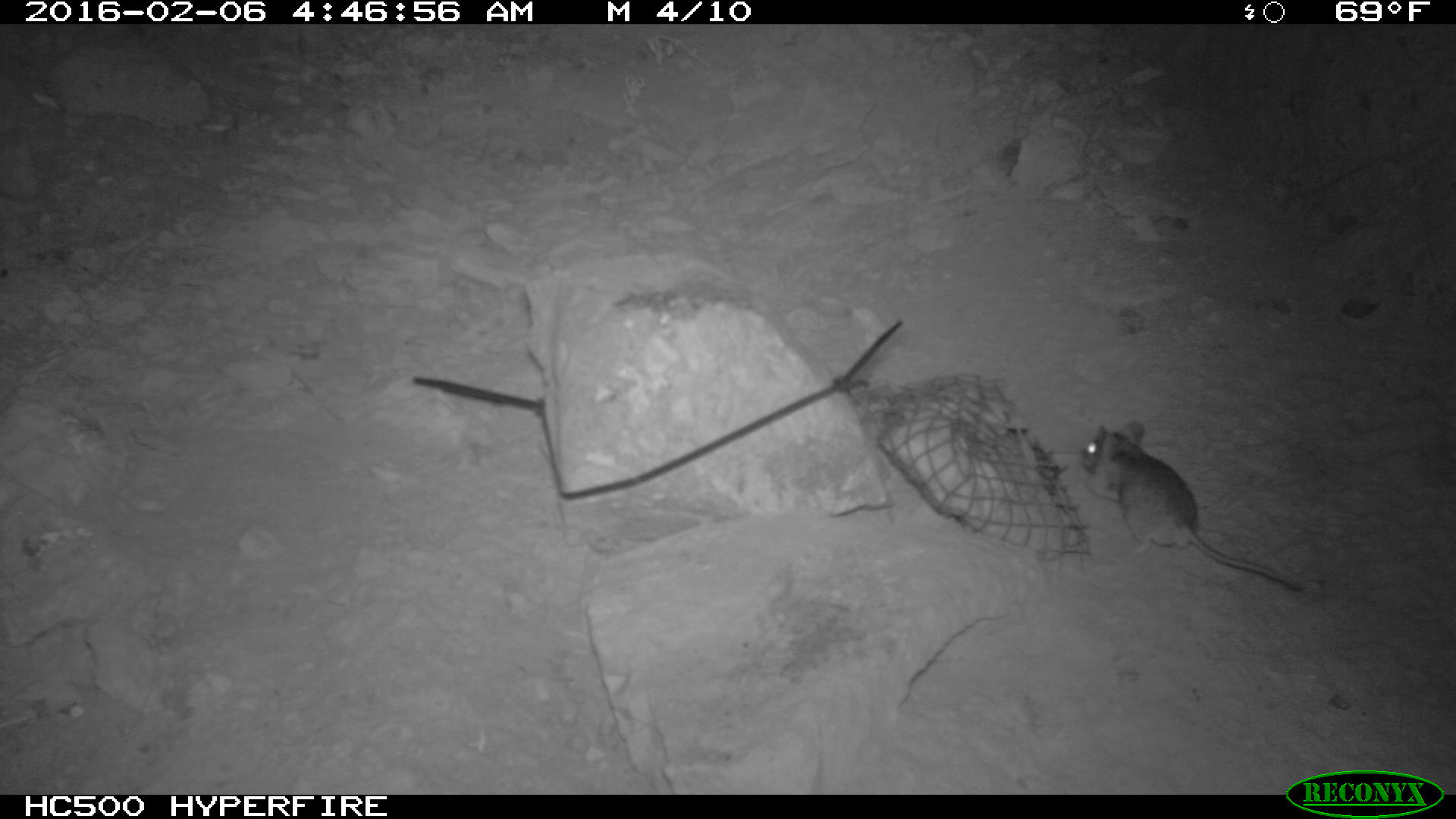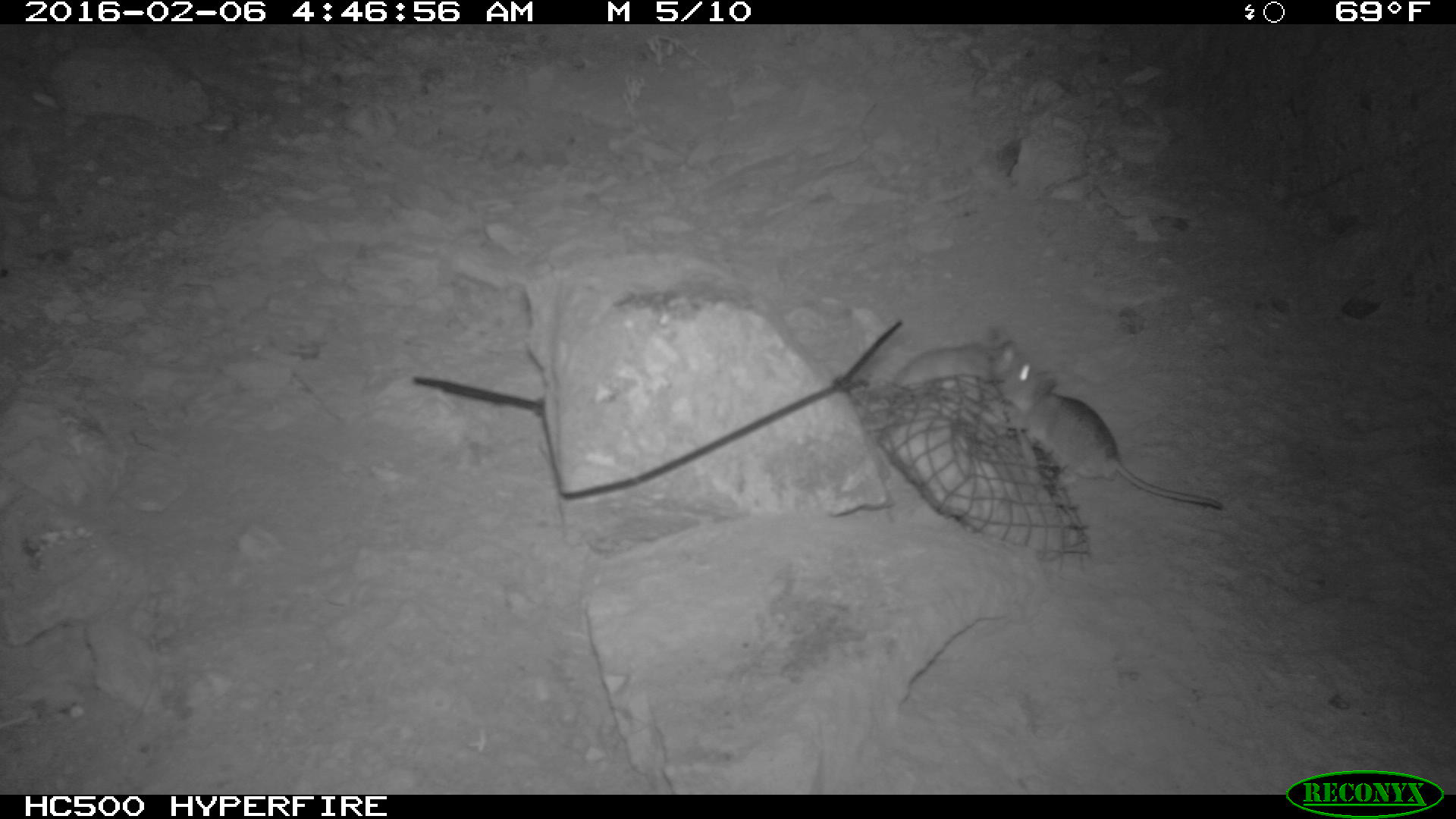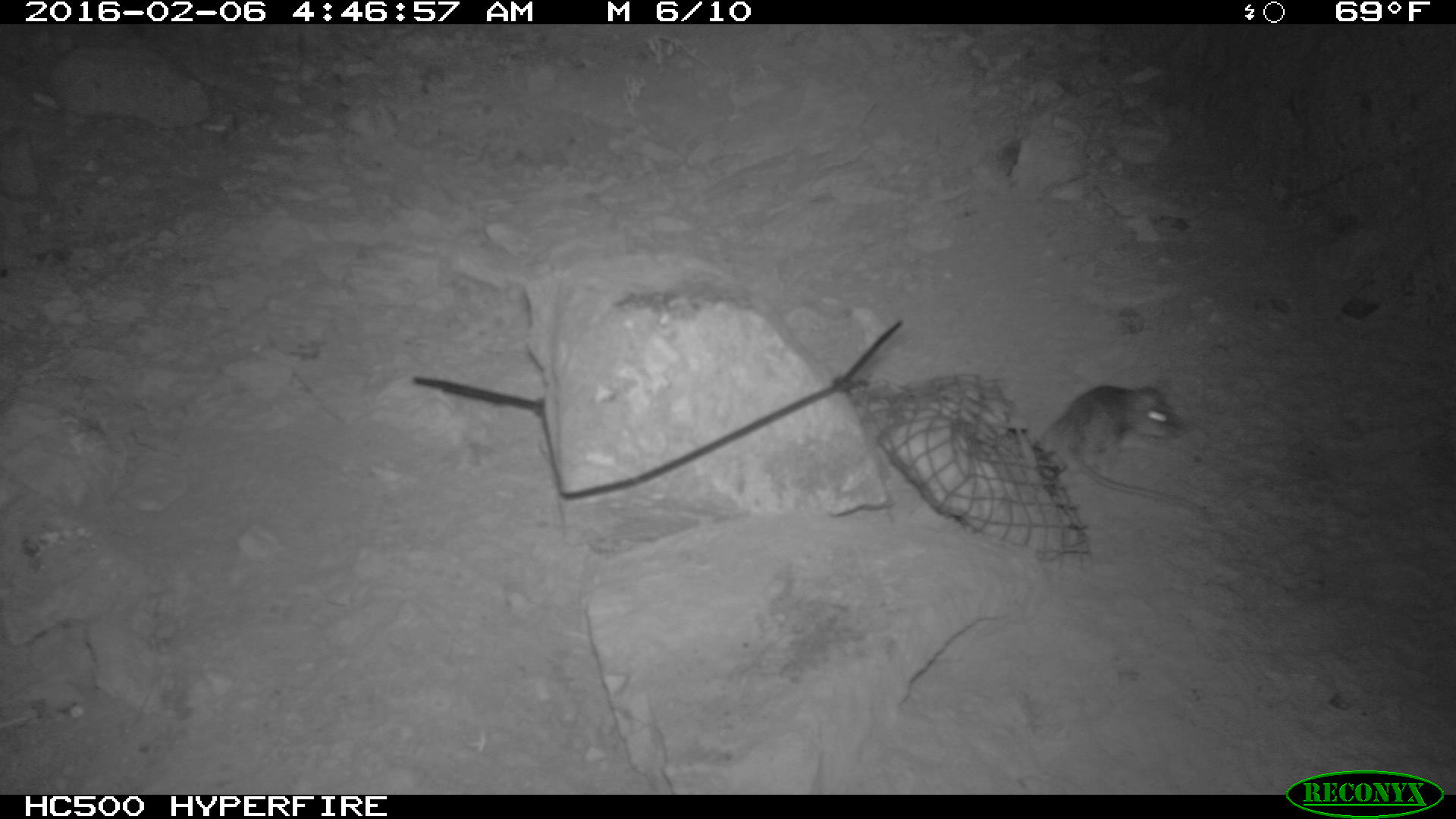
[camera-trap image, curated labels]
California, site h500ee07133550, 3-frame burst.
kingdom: Animalia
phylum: Chordata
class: Mammalia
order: Rodentia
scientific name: Rodentia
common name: rodent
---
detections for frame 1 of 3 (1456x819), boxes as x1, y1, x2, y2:
rodent: 1081, 419, 1307, 594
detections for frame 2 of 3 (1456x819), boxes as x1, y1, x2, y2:
rodent: 993, 355, 1224, 514; 888, 333, 997, 388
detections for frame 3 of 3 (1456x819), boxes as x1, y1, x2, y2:
rodent: 1035, 384, 1187, 509